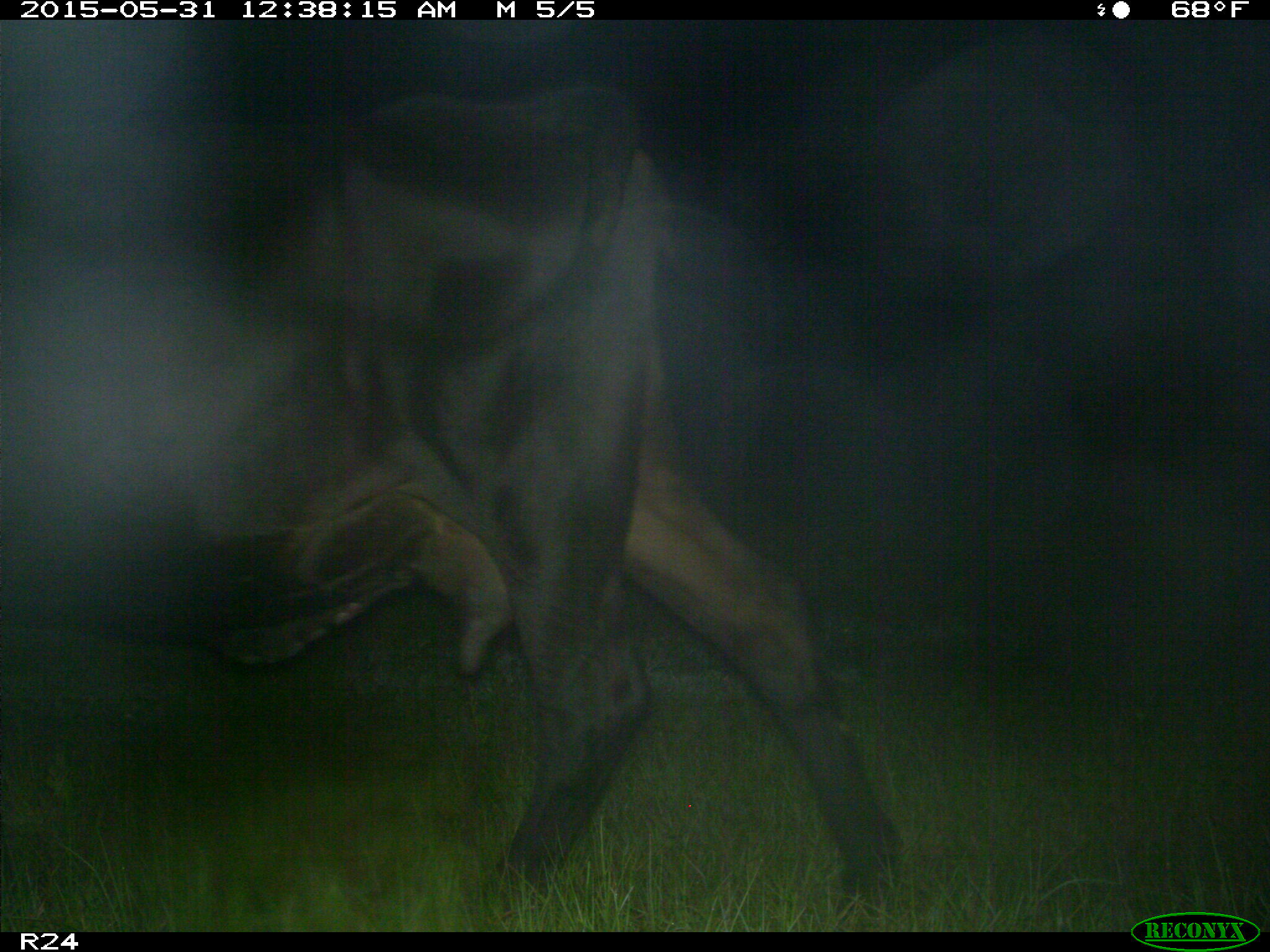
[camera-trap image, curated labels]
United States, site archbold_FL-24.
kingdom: Animalia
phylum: Chordata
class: Mammalia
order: Artiodactyla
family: Bovidae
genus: Bos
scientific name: Bos taurus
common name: domestic cow